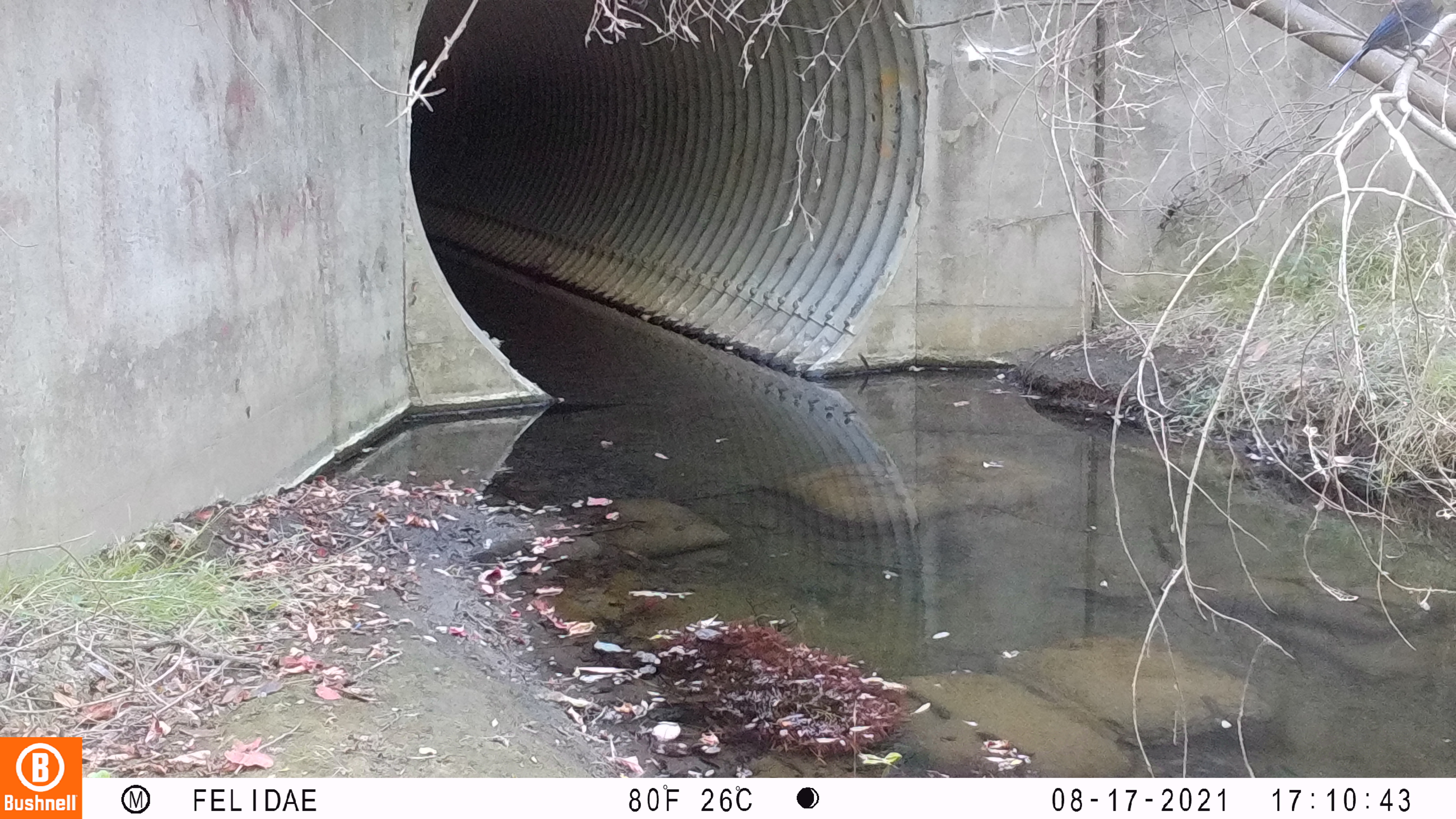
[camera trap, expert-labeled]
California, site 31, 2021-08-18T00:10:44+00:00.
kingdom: Animalia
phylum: Chordata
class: Aves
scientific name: Aves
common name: bird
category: unknown bird